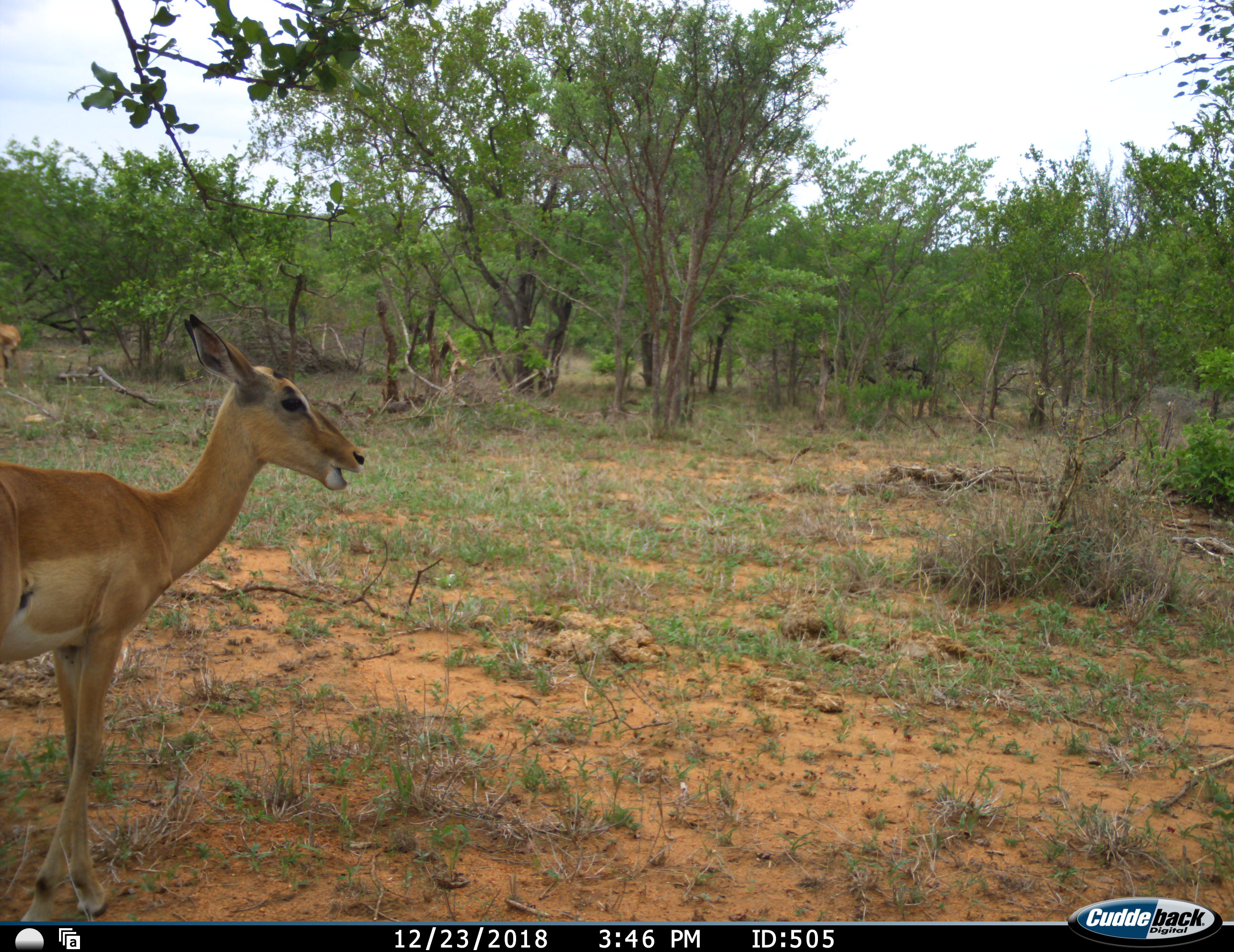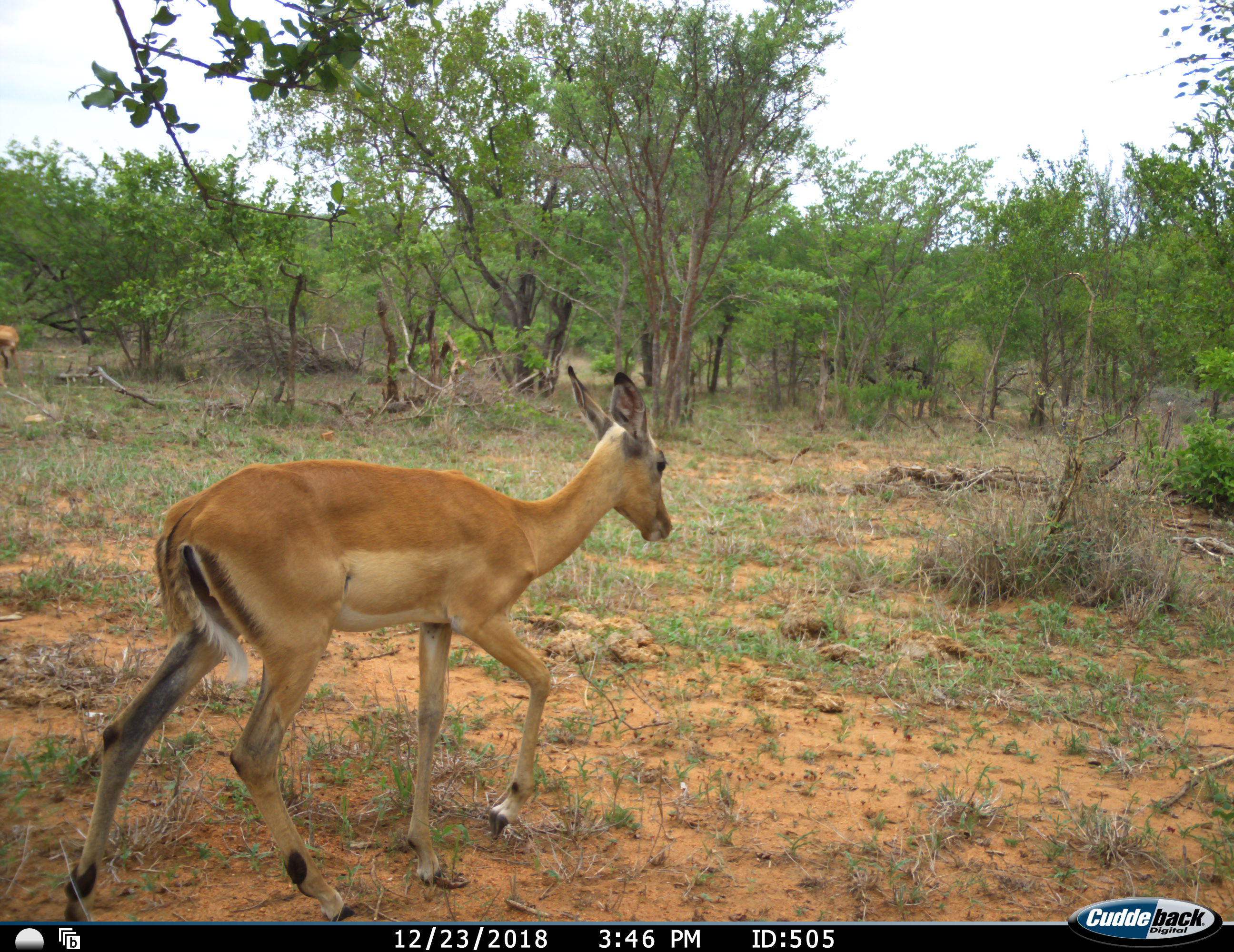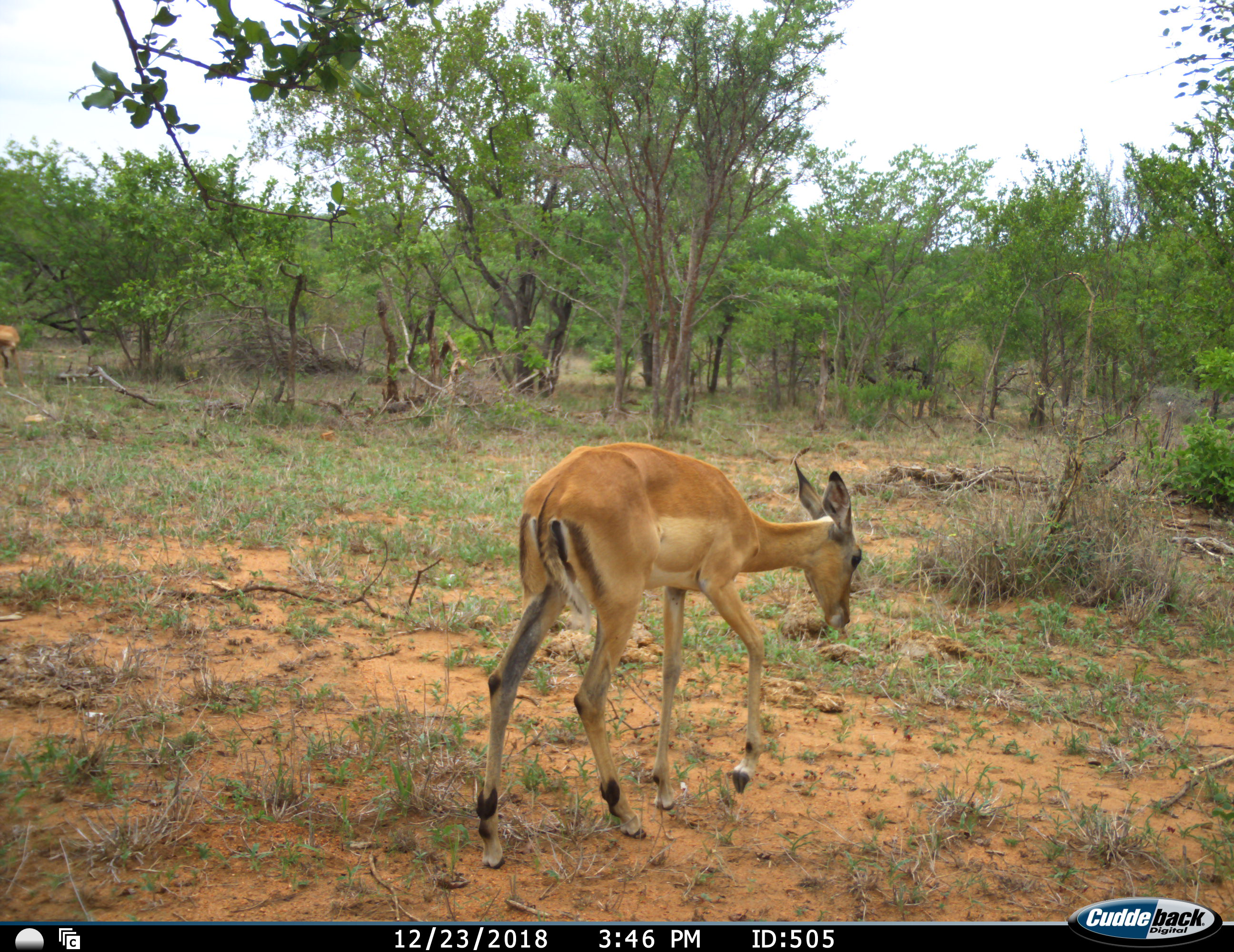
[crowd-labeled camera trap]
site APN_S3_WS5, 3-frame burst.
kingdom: Animalia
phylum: Chordata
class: Mammalia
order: Artiodactyla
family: Bovidae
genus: Aepyceros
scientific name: Aepyceros melampus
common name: impala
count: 2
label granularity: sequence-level